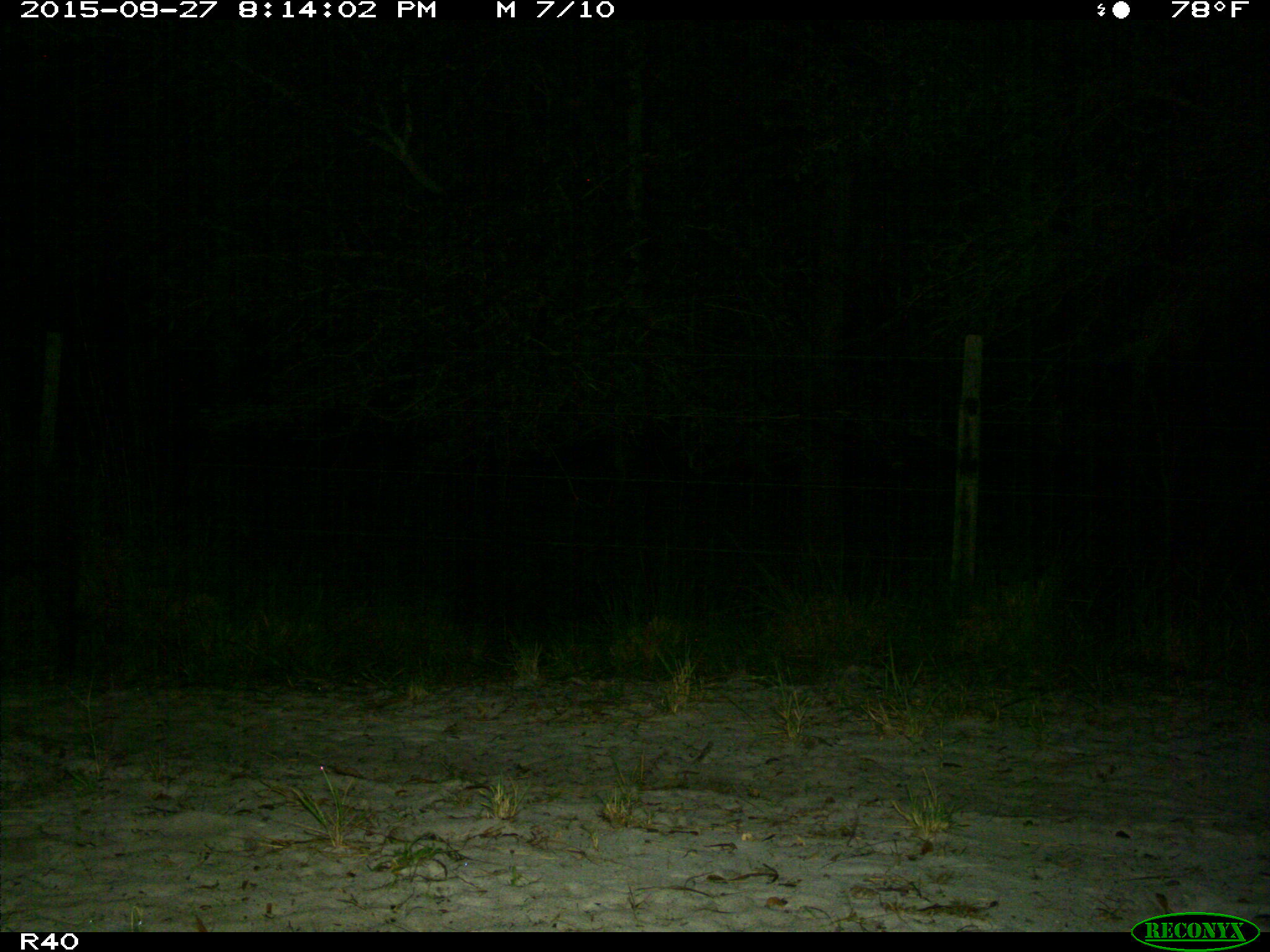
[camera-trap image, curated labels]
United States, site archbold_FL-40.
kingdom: Animalia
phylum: Chordata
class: Mammalia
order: Artiodactyla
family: Suidae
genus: Sus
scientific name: Sus scrofa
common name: wild boar